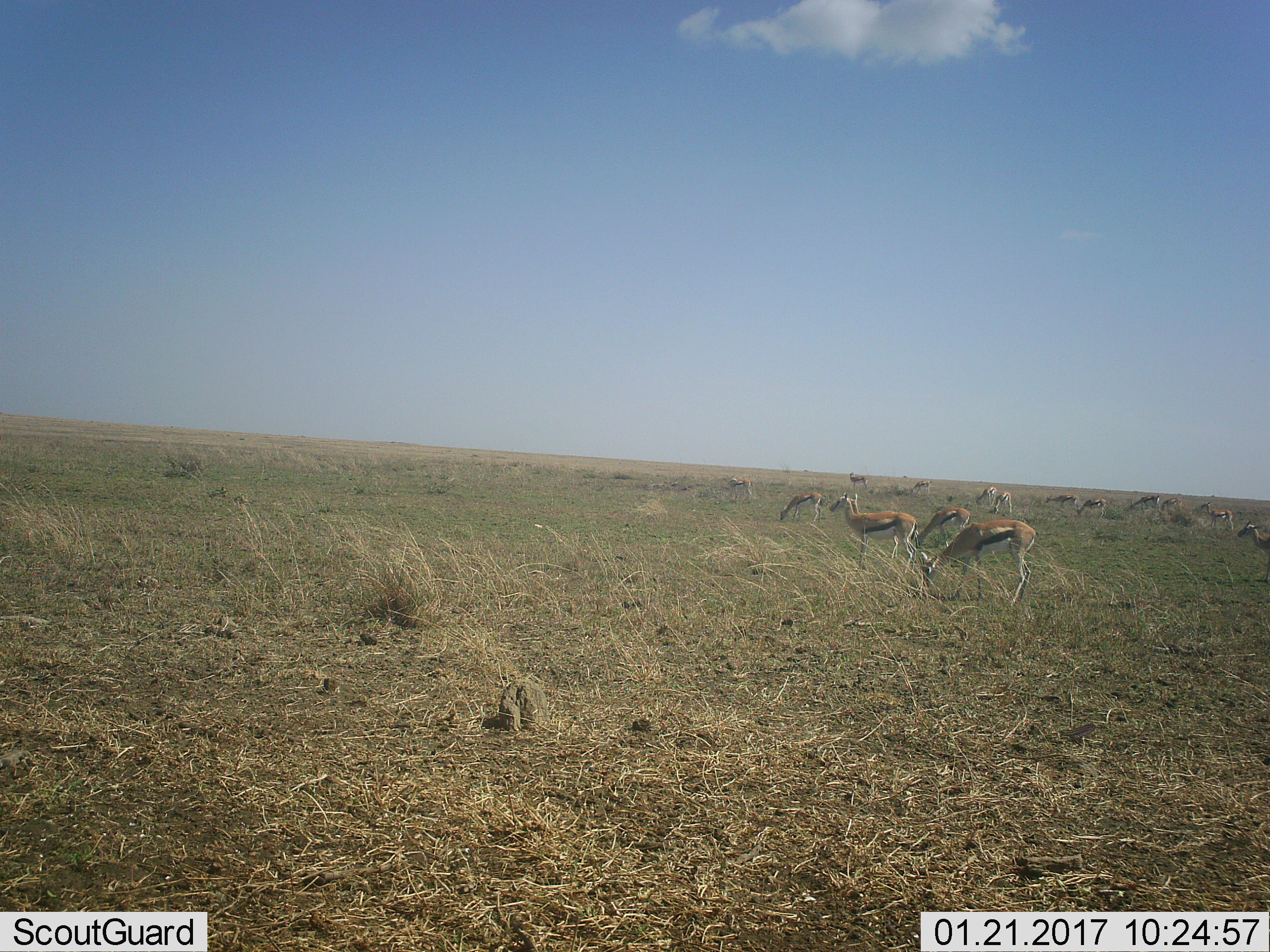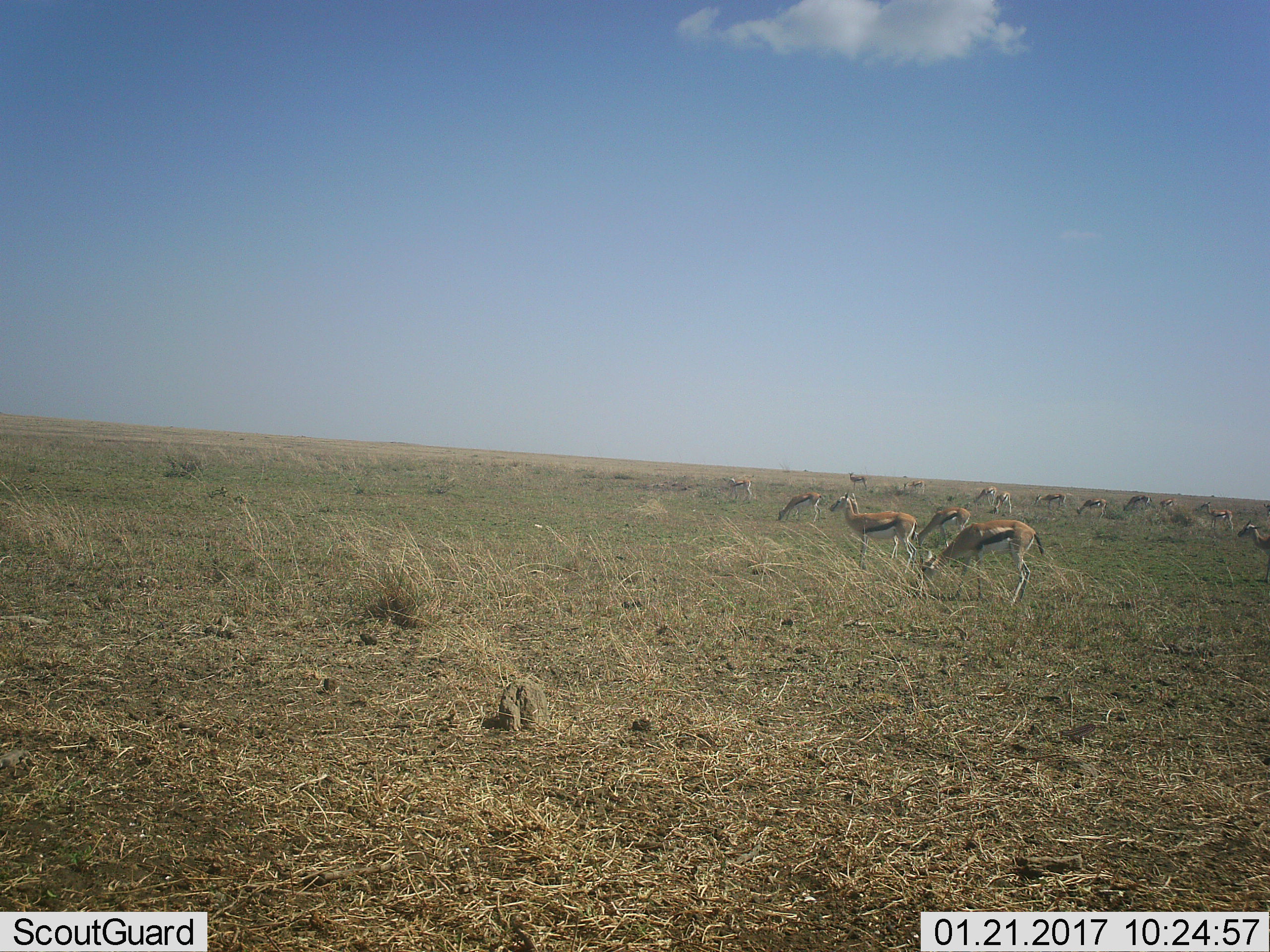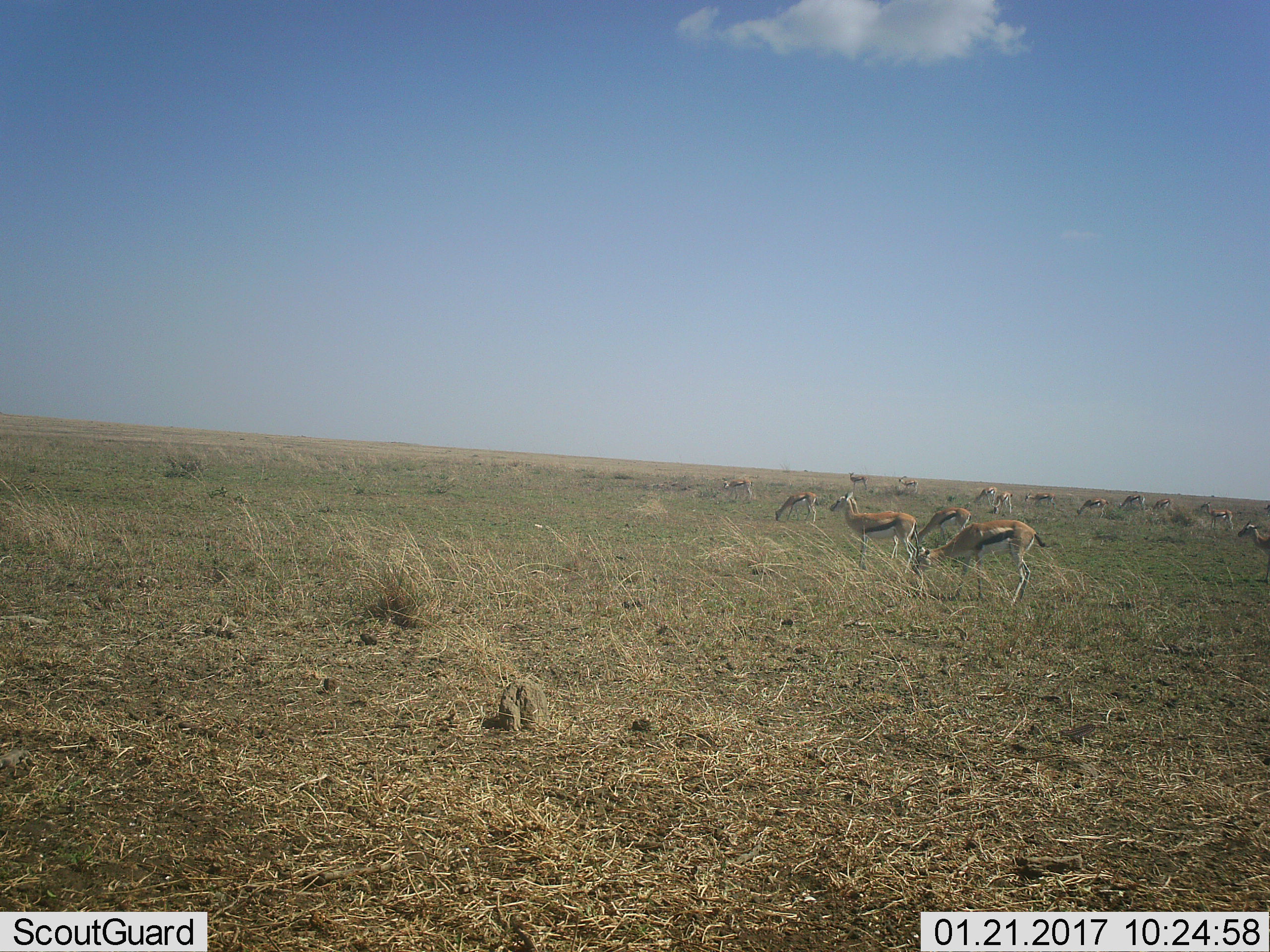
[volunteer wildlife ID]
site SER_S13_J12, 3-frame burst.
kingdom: Animalia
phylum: Chordata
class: Mammalia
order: Artiodactyla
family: Bovidae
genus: Eudorcas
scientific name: Eudorcas thomsonii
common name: thomson's gazelle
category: gazellethomsons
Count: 11-50.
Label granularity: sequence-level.